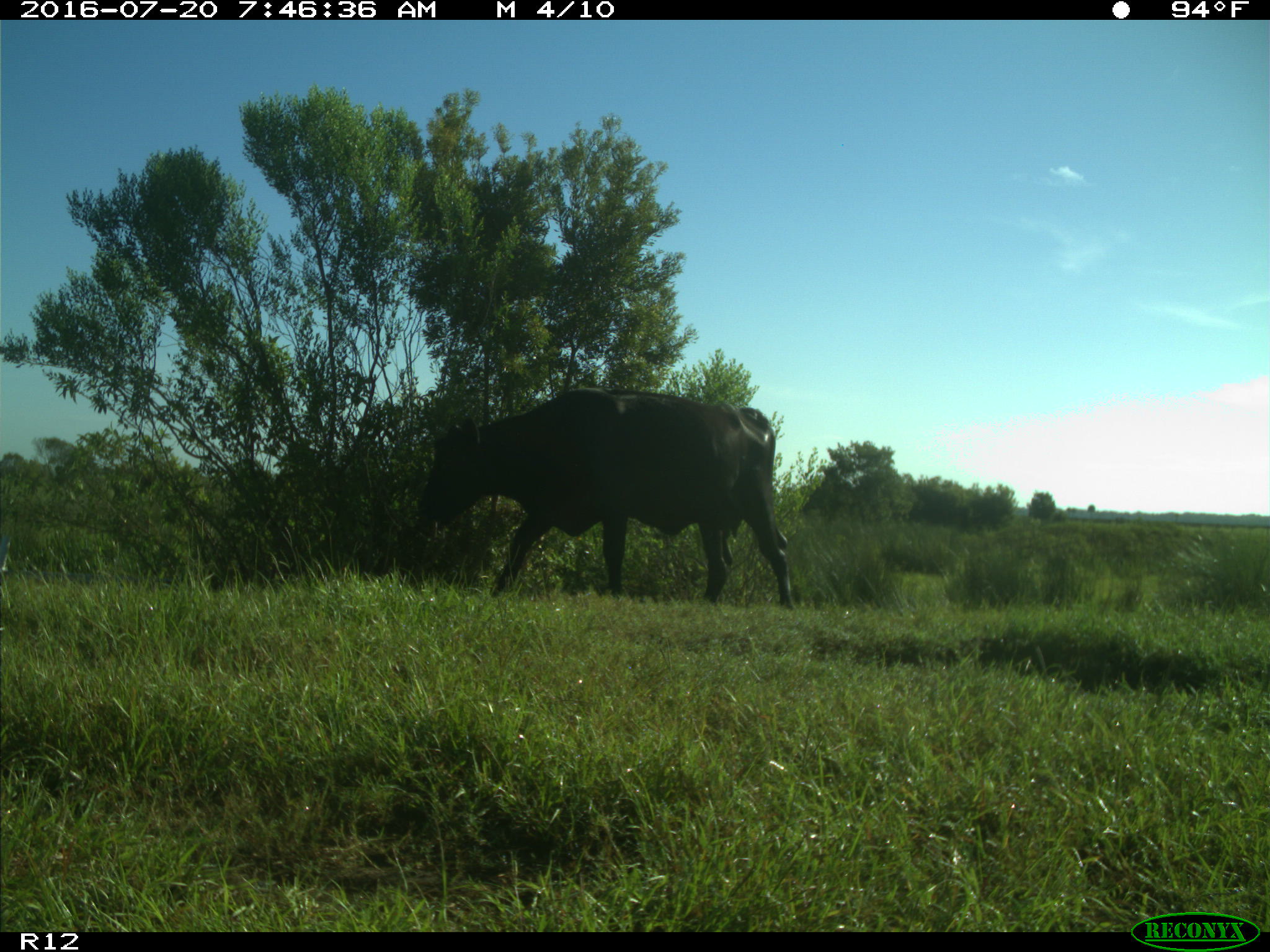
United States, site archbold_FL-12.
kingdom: Animalia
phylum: Chordata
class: Mammalia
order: Artiodactyla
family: Bovidae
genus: Bos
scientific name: Bos taurus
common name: domestic cow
Bos taurus (domestic cow).